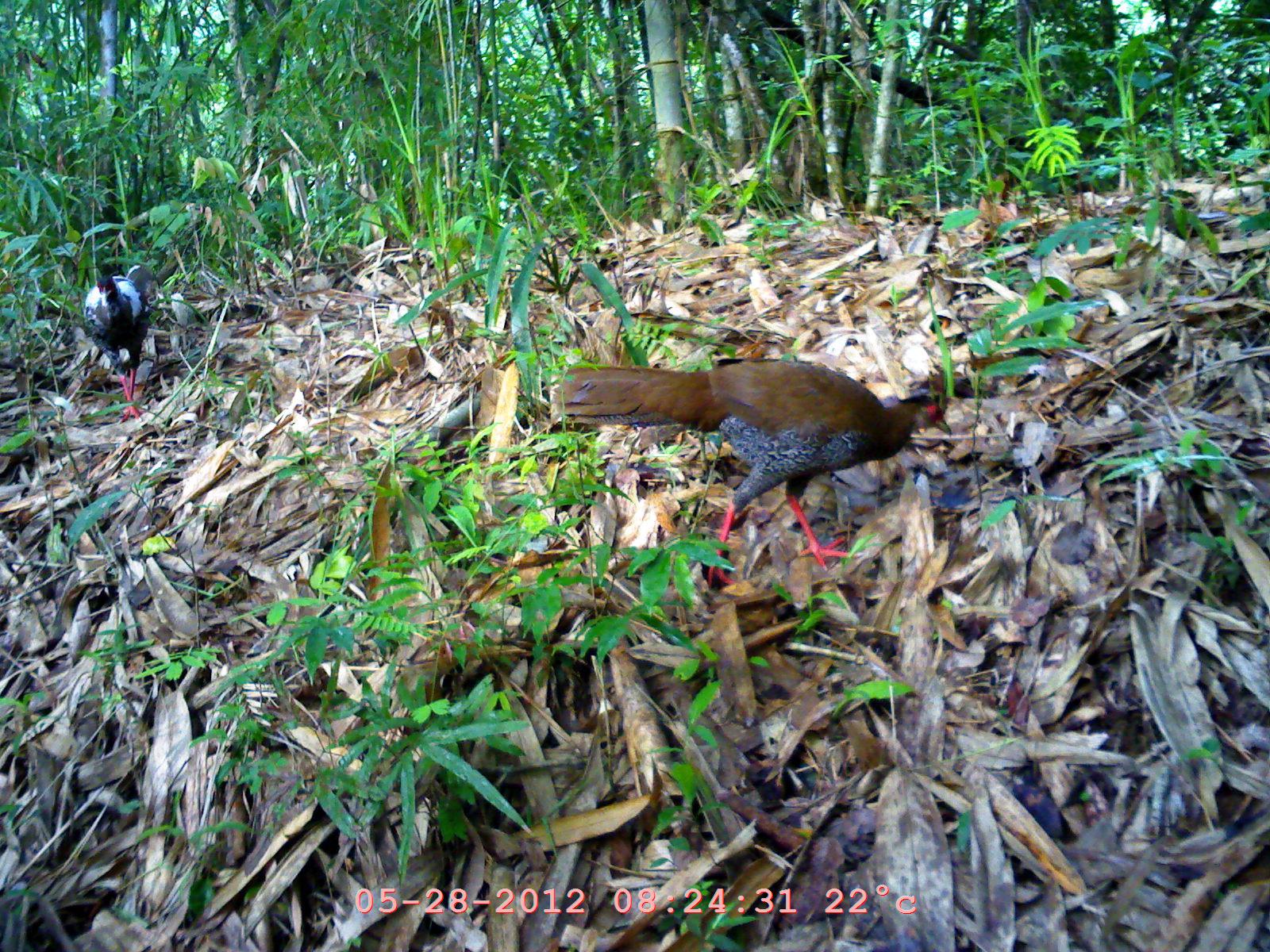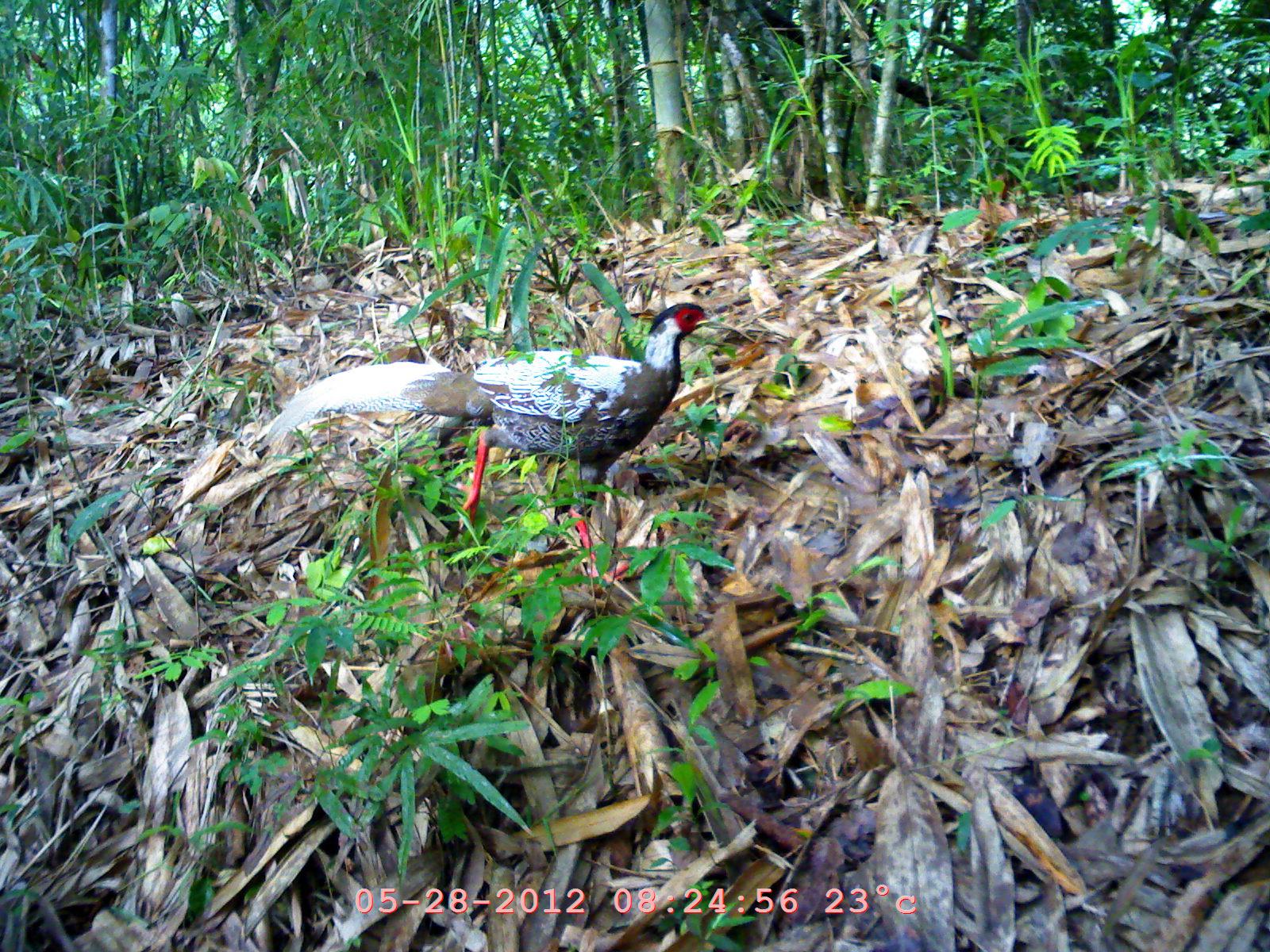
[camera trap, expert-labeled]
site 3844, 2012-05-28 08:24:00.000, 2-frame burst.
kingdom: Animalia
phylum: Chordata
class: Aves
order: Galliformes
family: Phasianidae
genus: Lophura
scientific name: Lophura nycthemera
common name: silver pheasant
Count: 2.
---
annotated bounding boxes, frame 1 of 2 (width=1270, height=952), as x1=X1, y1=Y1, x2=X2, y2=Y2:
lophura nycthemera: x1=550, y1=354, x2=953, y2=590; x1=81, y1=260, x2=161, y2=422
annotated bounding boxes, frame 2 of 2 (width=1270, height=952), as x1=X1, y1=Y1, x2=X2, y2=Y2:
lophura nycthemera: x1=253, y1=299, x2=724, y2=591